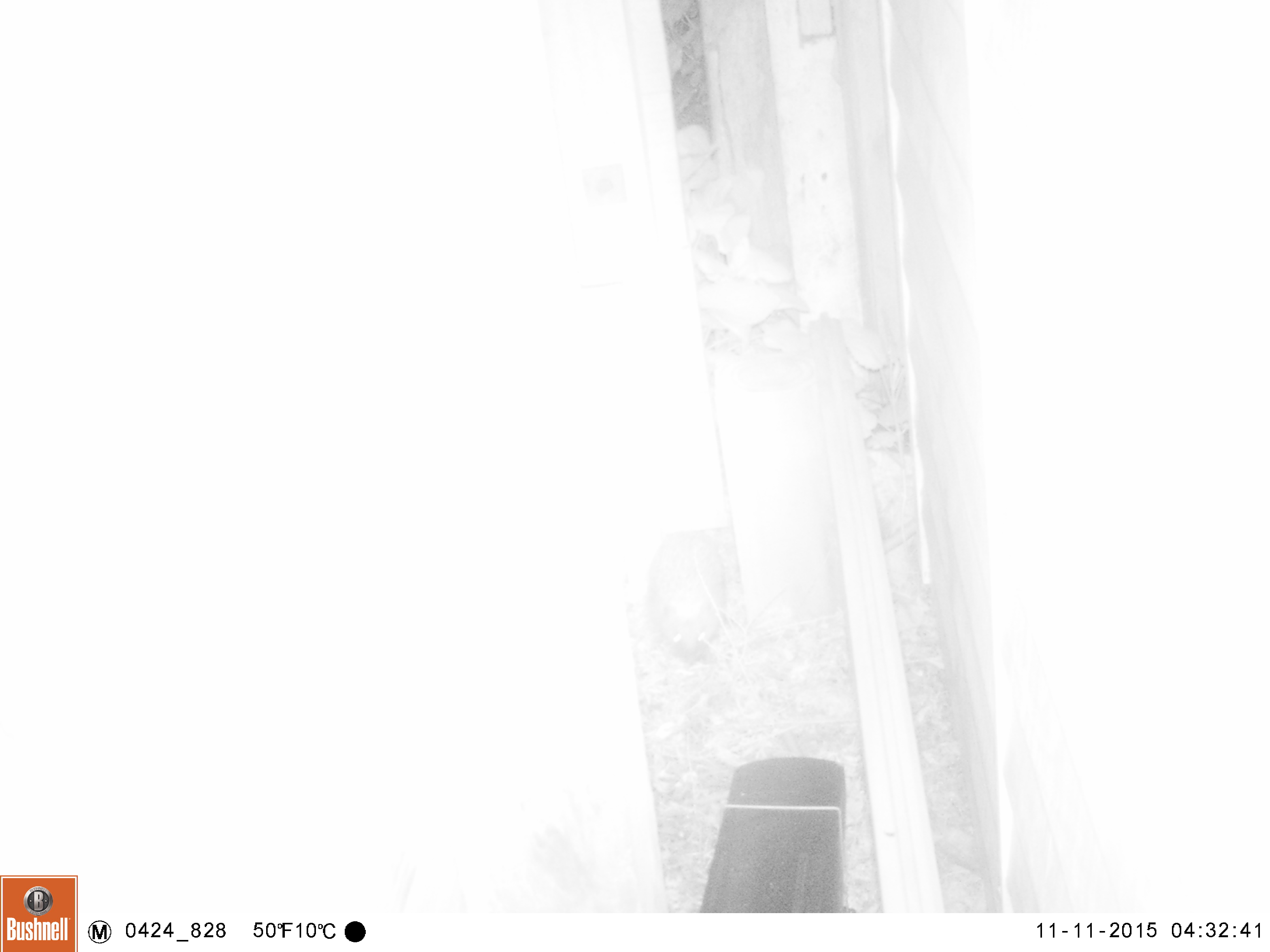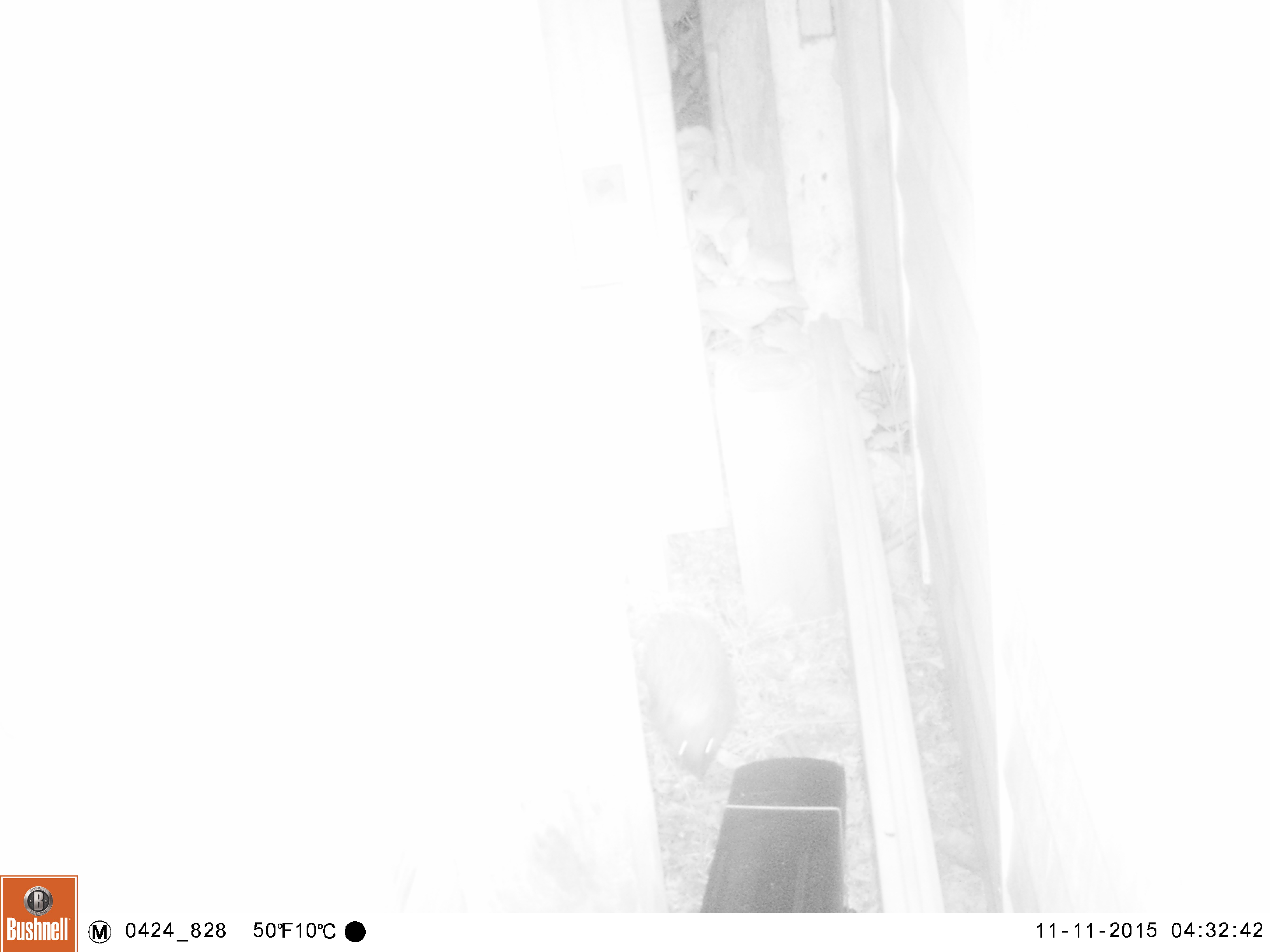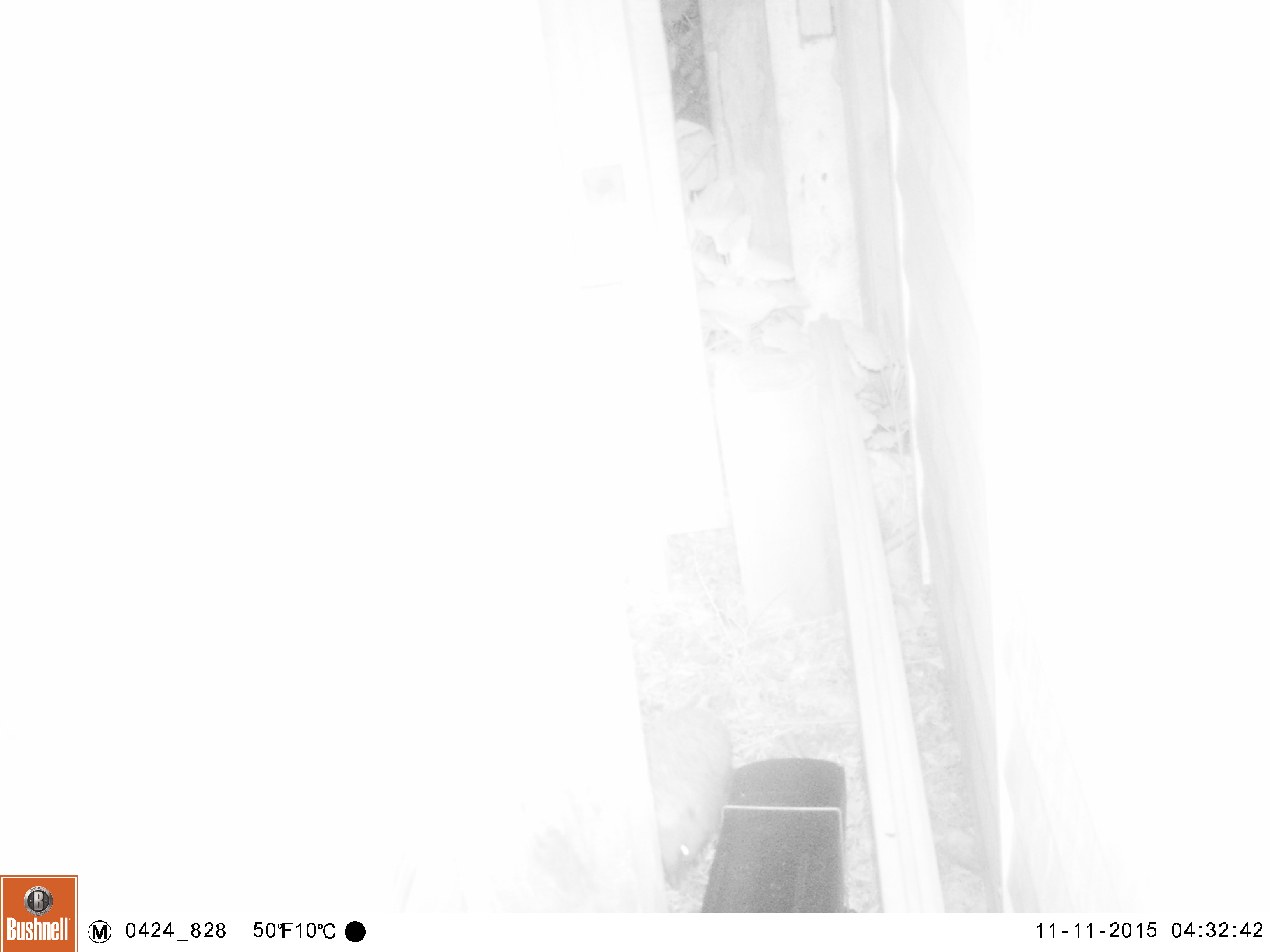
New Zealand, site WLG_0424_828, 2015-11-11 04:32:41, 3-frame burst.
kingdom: Animalia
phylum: Chordata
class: Mammalia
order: Eulipotyphla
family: Erinaceidae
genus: Erinaceus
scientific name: Erinaceus europaeus europaeus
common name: european hedgehog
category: hedgehog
Hedgehog (european hedgehog) (Erinaceus europaeus europaeus).